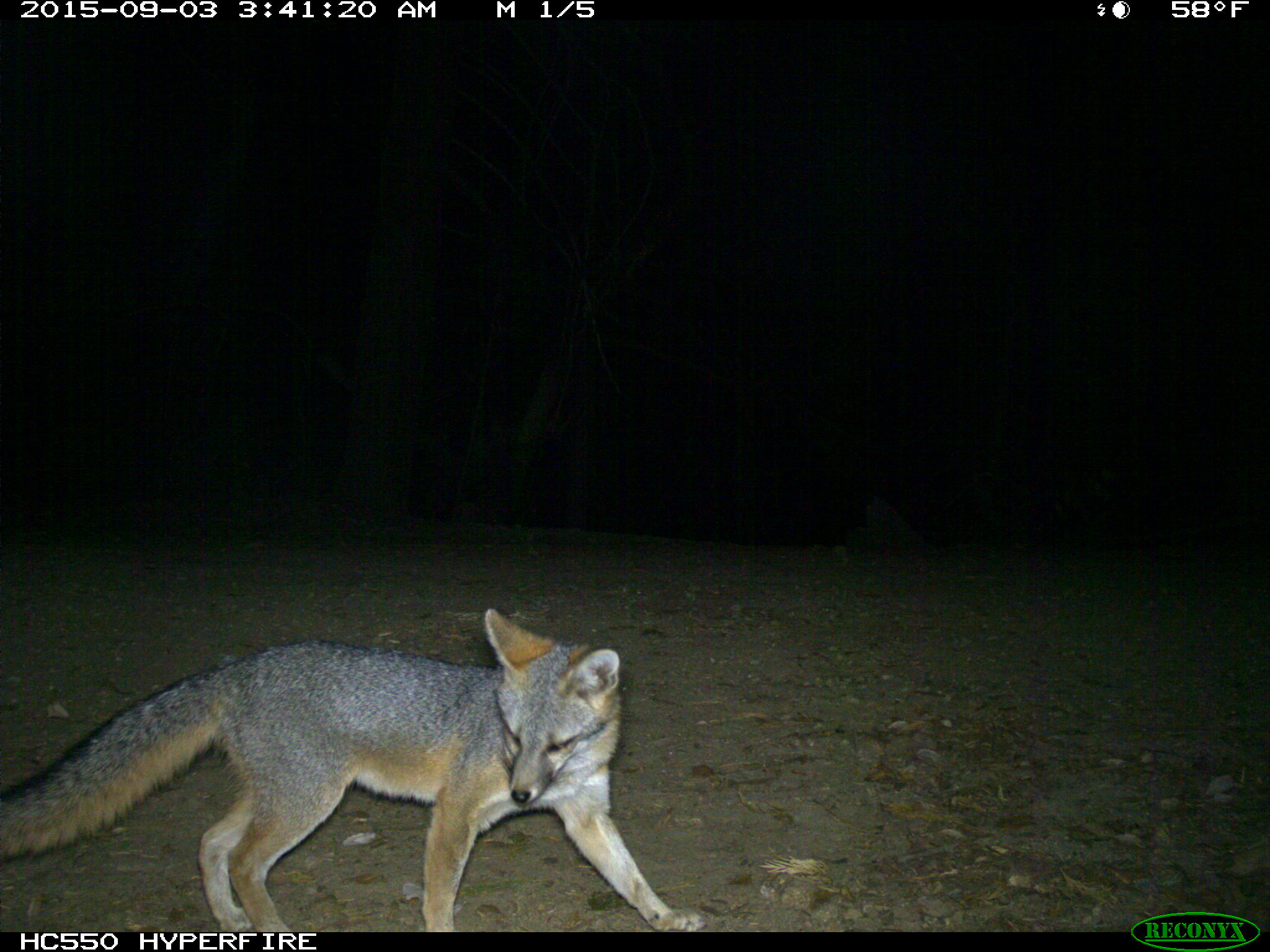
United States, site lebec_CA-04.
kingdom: Animalia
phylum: Chordata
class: Mammalia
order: Carnivora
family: Canidae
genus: Urocyon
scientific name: Urocyon cinereoargenteus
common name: gray fox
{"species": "Urocyon cinereoargenteus (gray fox)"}